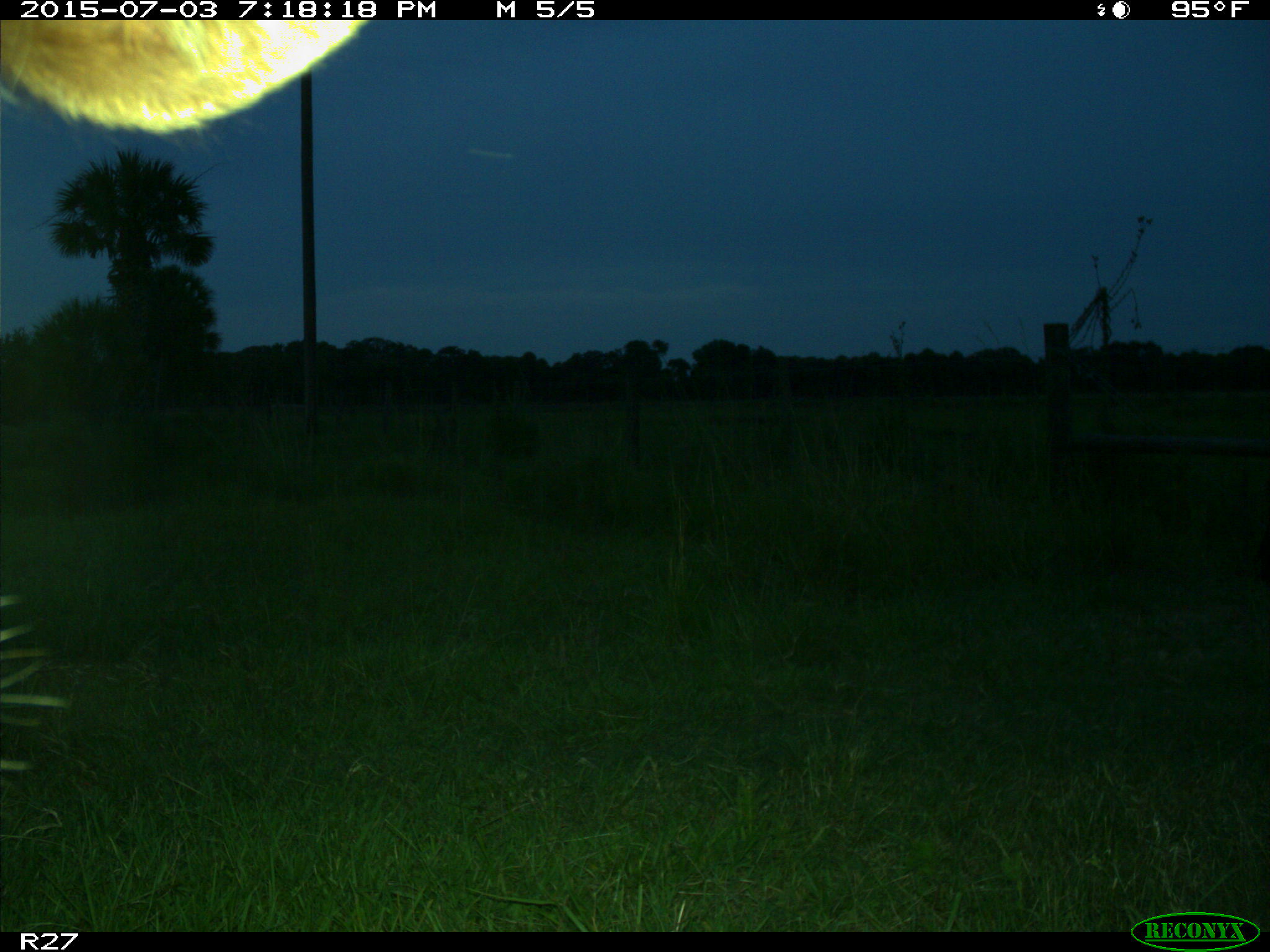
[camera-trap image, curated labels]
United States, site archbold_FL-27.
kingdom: Animalia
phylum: Chordata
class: Mammalia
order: Artiodactyla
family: Bovidae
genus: Bos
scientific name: Bos taurus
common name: domestic cow